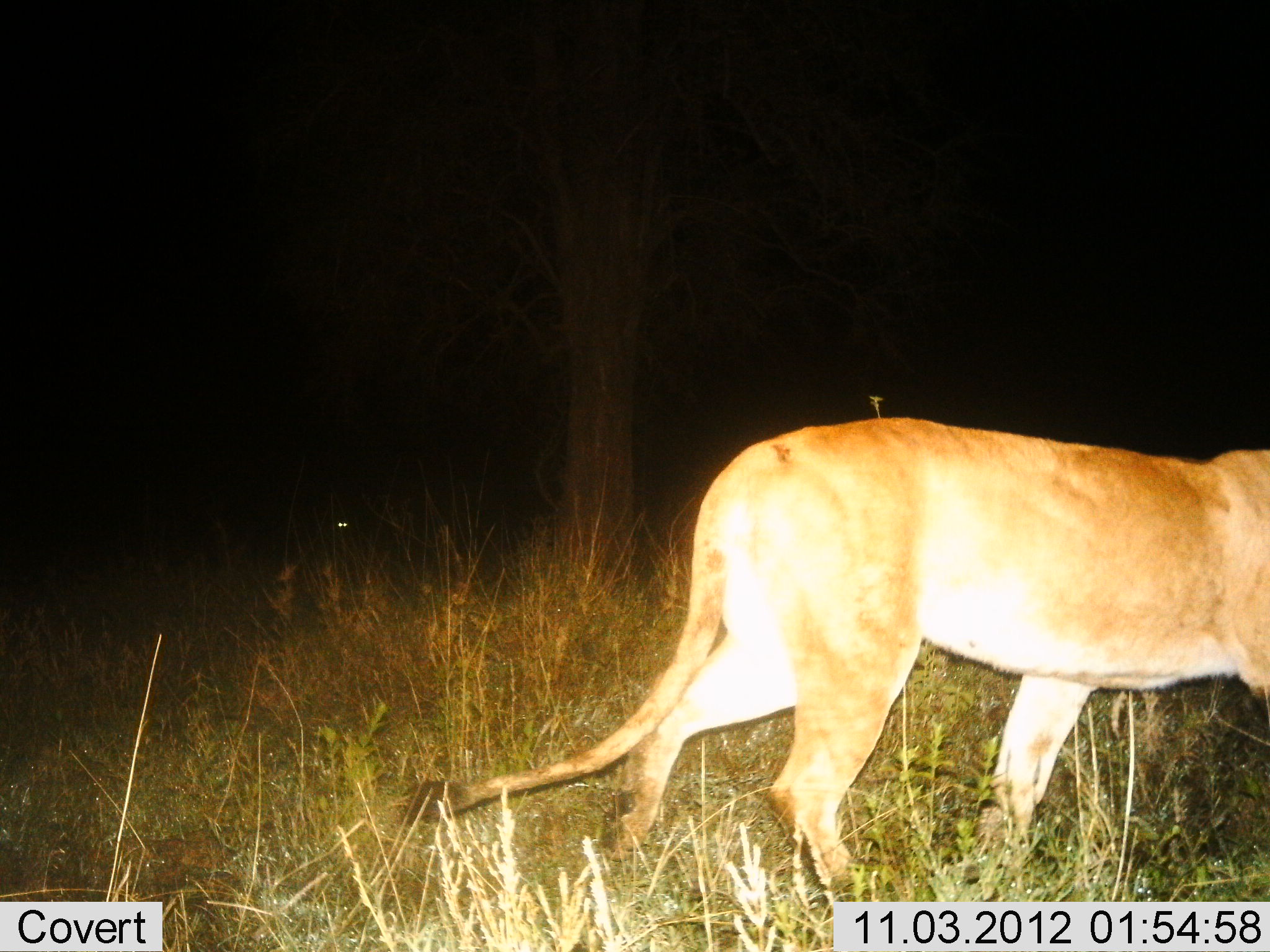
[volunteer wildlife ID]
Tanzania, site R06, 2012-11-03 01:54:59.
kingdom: Animalia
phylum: Chordata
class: Mammalia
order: Carnivora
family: Felidae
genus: Panthera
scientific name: Panthera leo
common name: lion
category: lionfemale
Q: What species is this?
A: Lionfemale (lion) (Panthera leo).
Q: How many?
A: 1.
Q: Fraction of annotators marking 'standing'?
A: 20%.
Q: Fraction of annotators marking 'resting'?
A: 0%.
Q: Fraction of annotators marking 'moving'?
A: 100%.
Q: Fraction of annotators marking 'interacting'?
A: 0%.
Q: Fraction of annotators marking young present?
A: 0%.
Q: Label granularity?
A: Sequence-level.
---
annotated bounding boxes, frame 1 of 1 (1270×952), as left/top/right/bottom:
animal: 402/416/1270/902